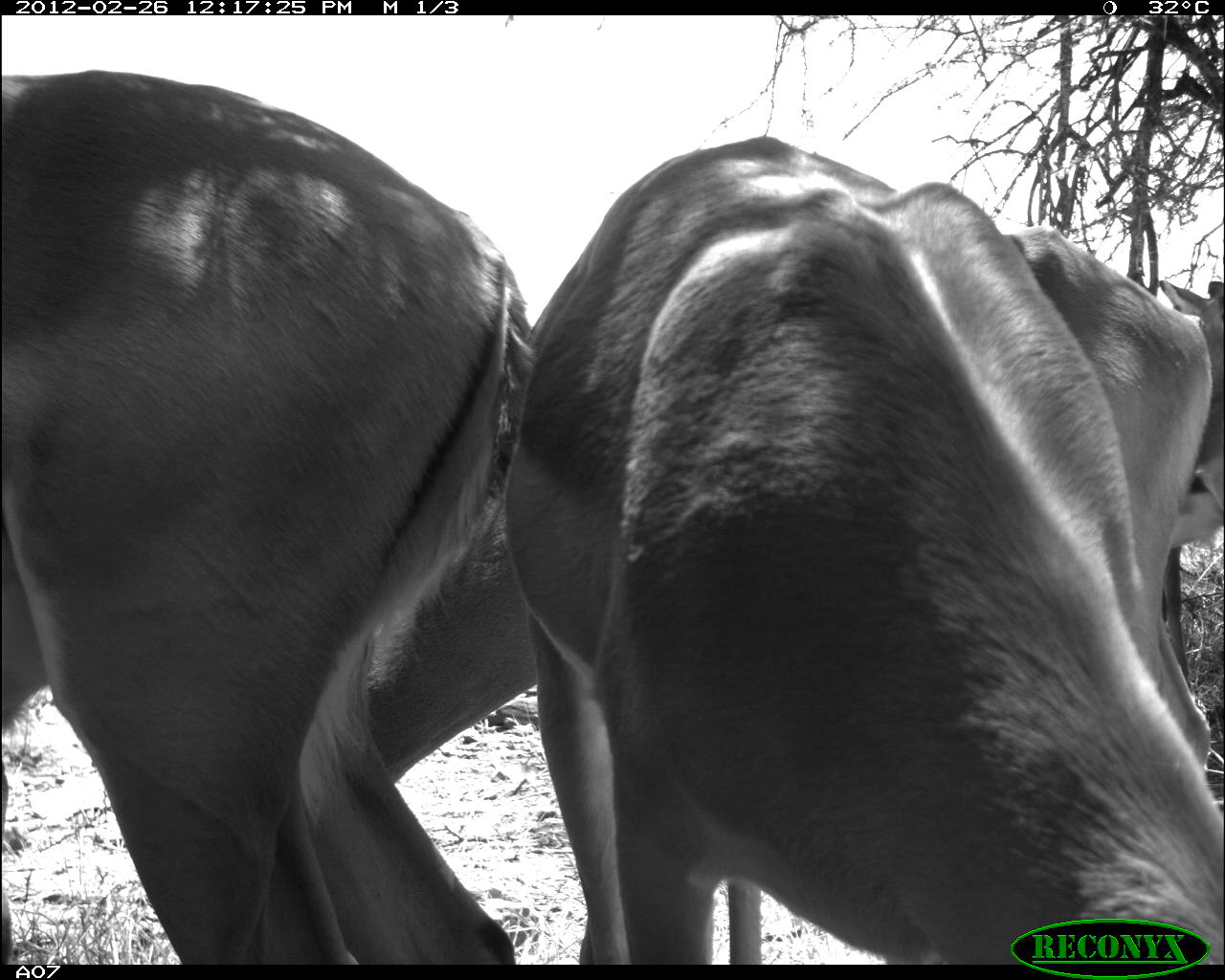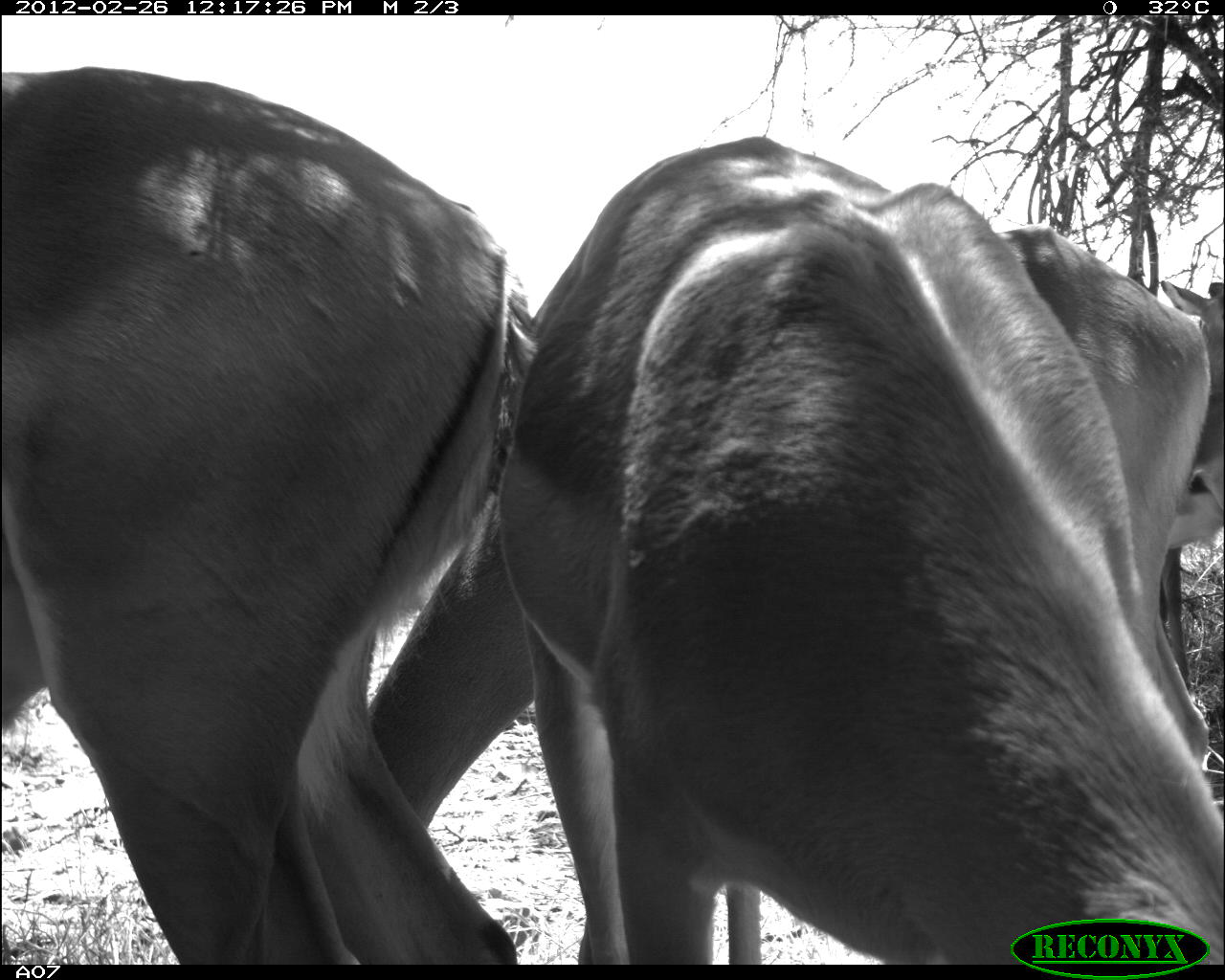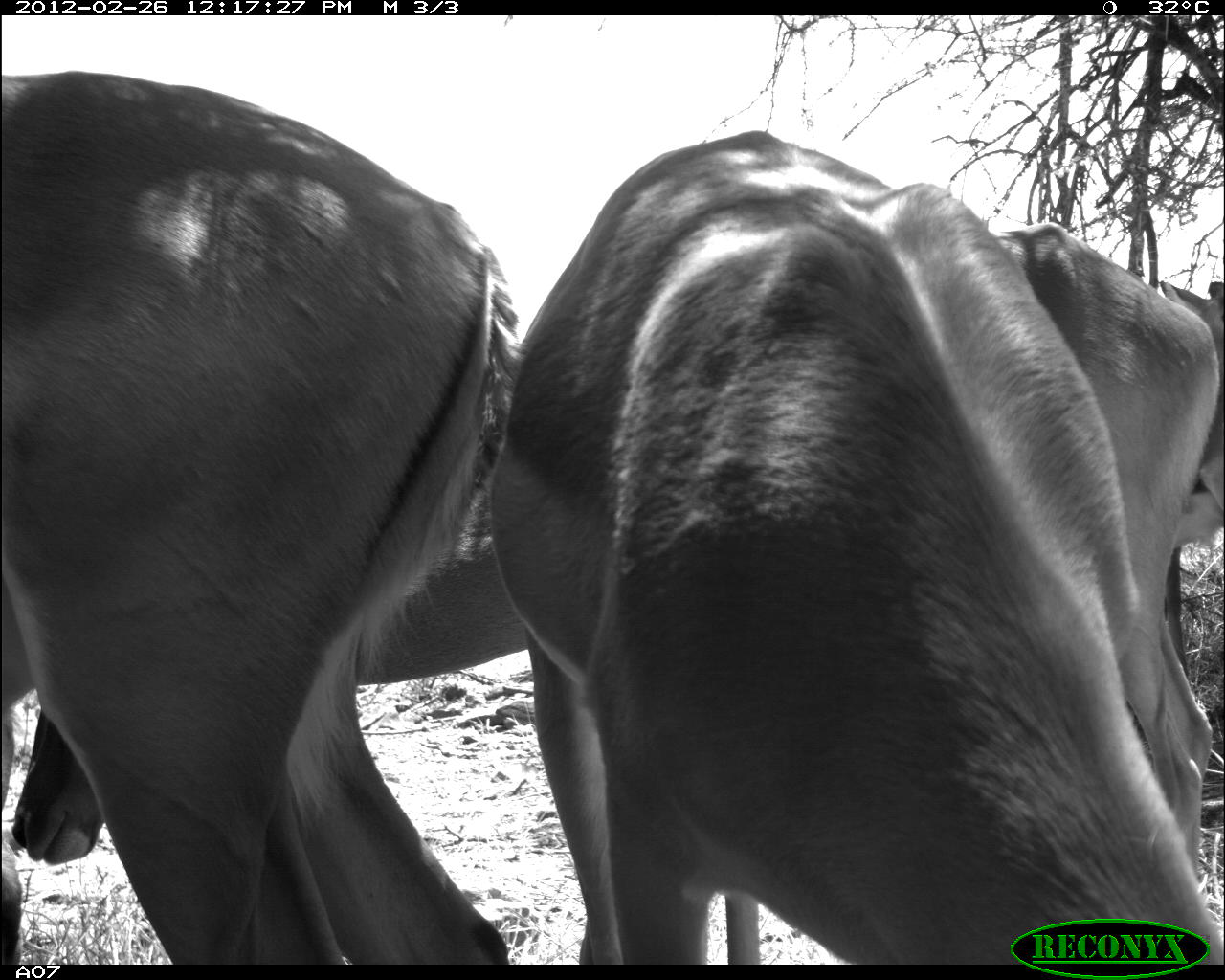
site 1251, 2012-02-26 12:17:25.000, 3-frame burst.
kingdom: Animalia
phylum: Chordata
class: Mammalia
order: Artiodactyla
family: Bovidae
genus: Aepyceros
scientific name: Aepyceros melampus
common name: impala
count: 4